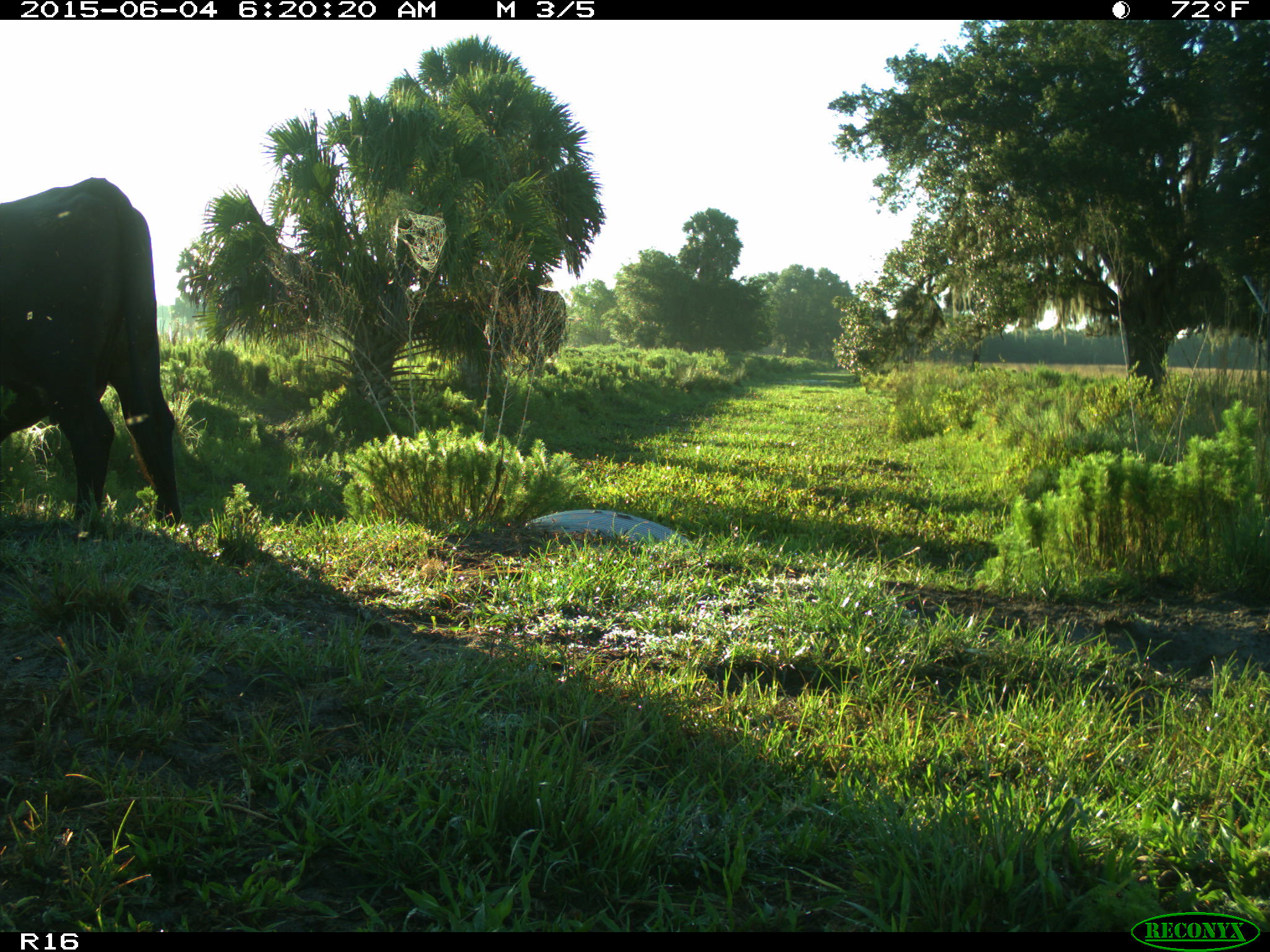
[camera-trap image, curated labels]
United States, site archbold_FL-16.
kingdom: Animalia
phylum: Chordata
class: Mammalia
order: Artiodactyla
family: Bovidae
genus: Bos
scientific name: Bos taurus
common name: domestic cow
Bos taurus (domestic cow).